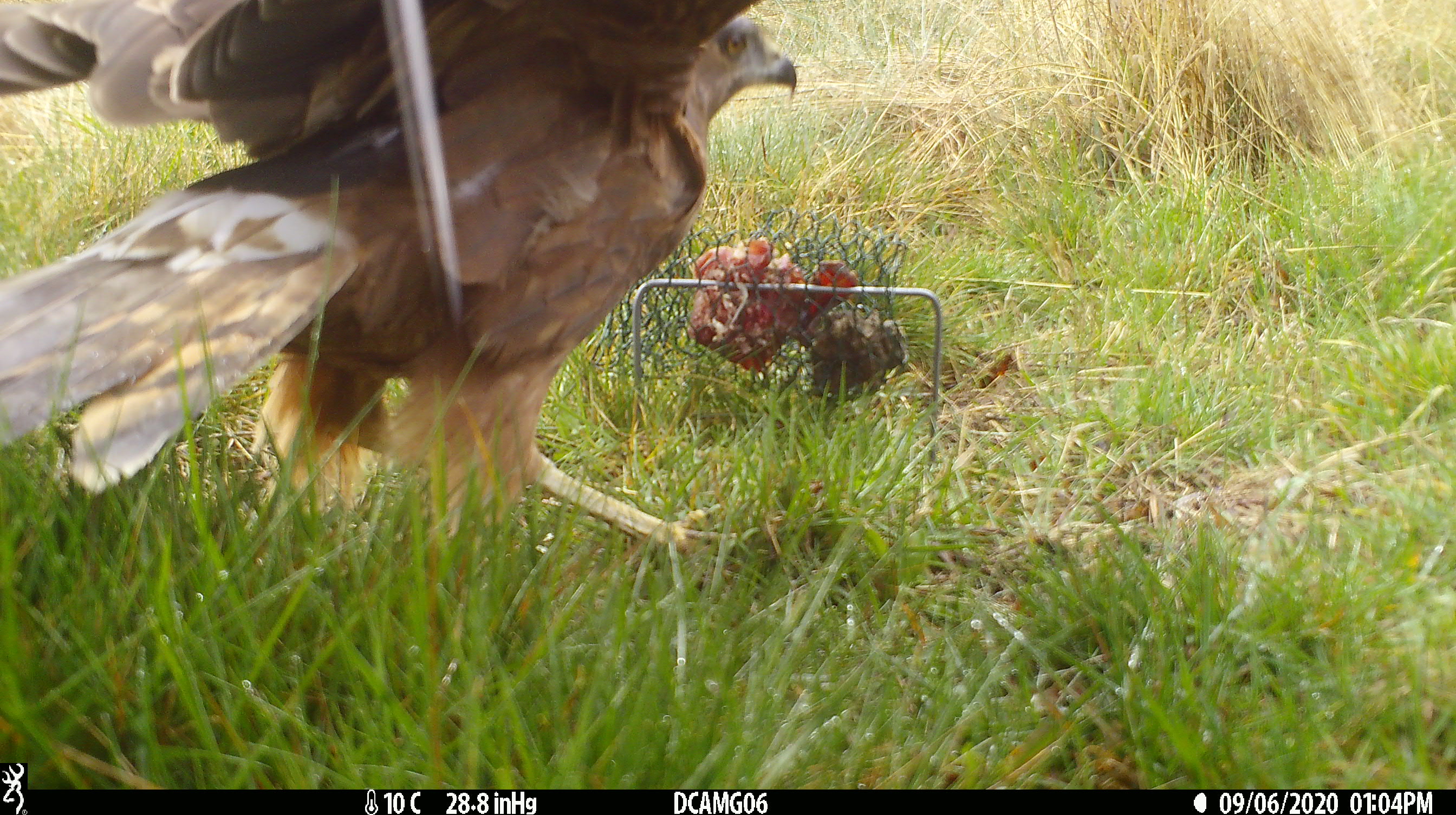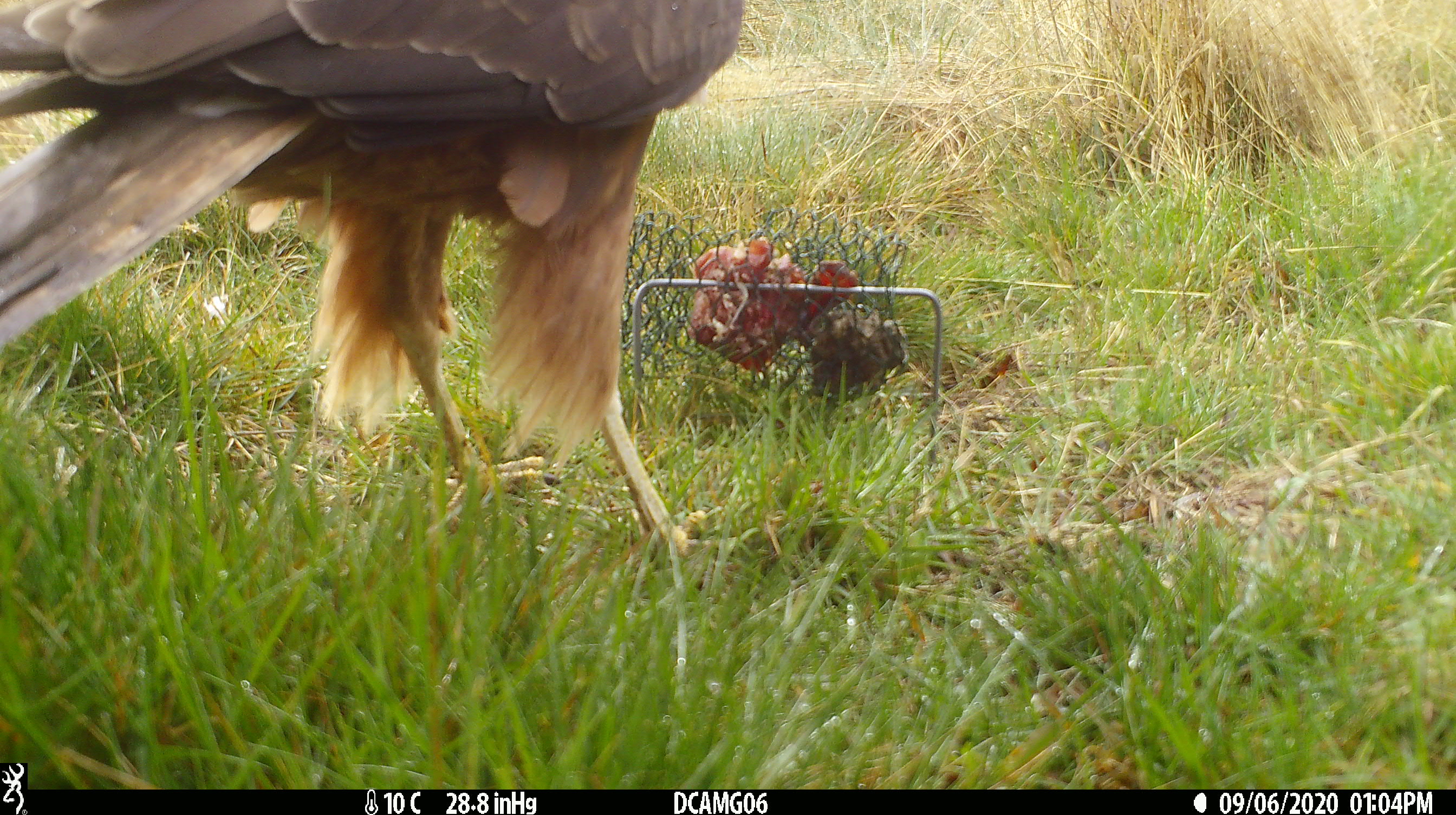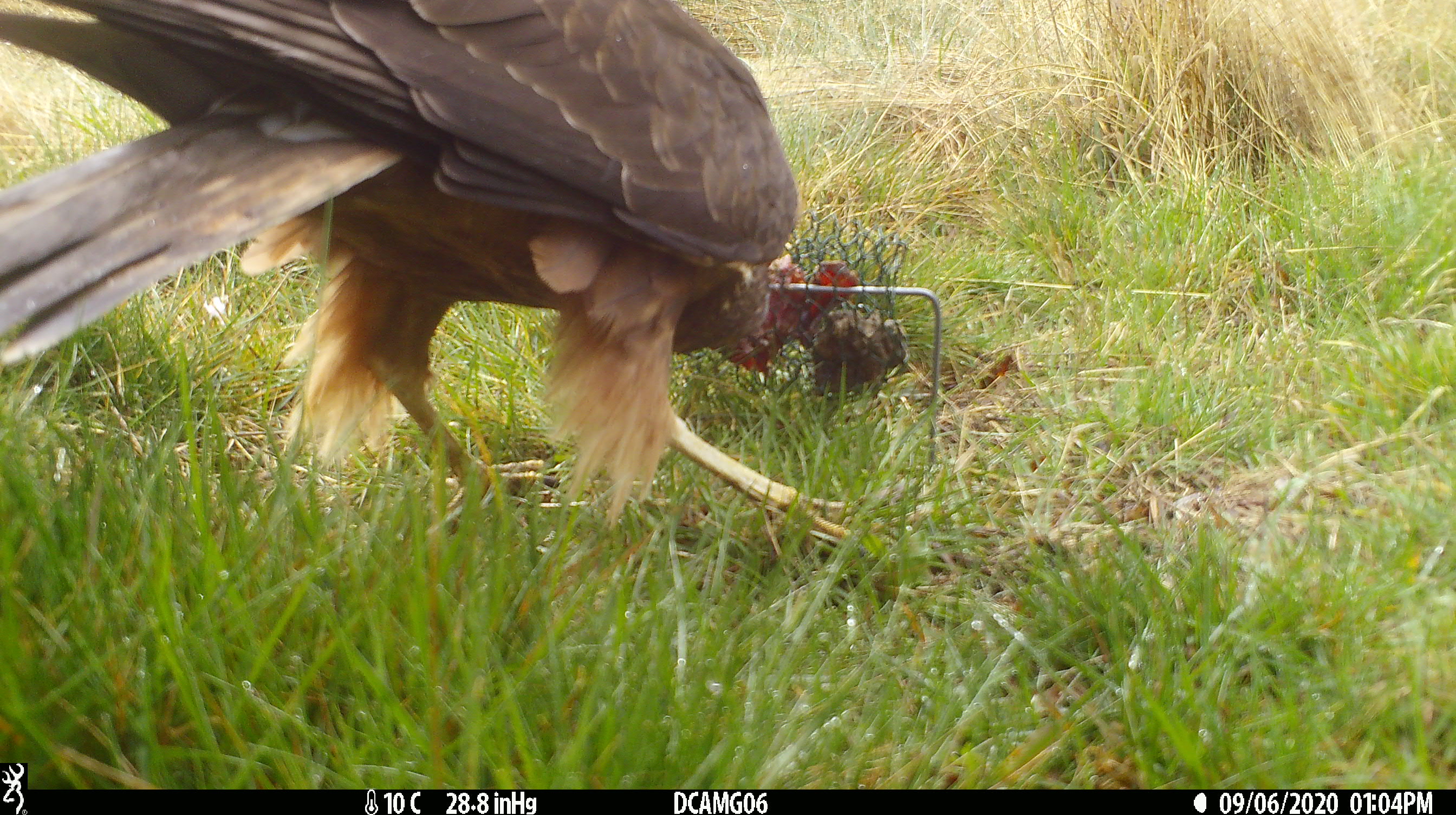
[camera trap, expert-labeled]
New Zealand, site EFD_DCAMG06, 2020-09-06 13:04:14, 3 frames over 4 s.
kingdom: Animalia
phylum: Chordata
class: Aves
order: Accipitriformes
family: Accipitridae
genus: Circus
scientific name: Circus approximans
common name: swamp harrier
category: harrier